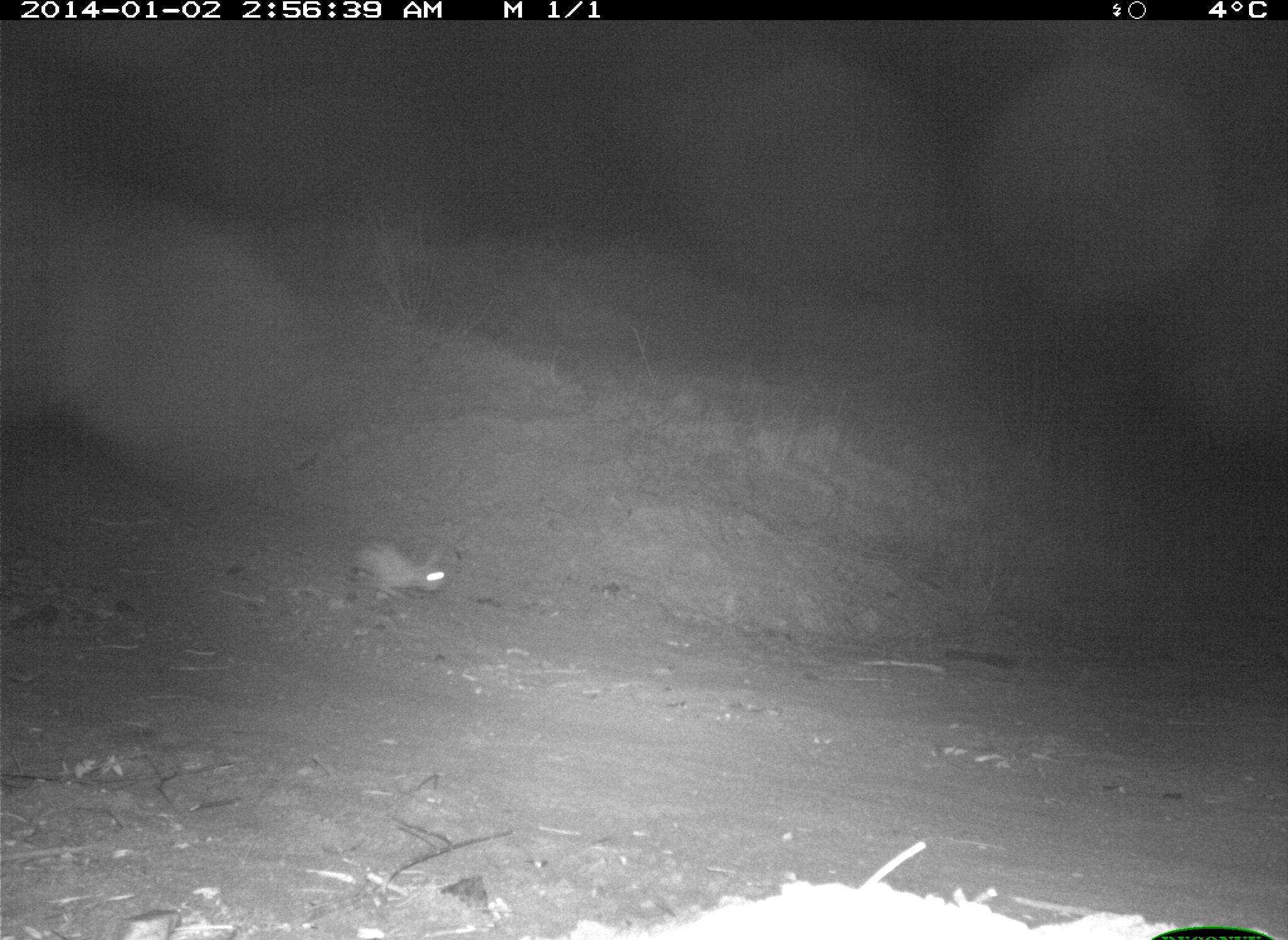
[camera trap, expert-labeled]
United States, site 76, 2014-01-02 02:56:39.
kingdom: Animalia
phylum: Chordata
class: Mammalia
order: Lagomorpha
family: Leporidae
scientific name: Leporidae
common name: rabbits and hares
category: rabbit